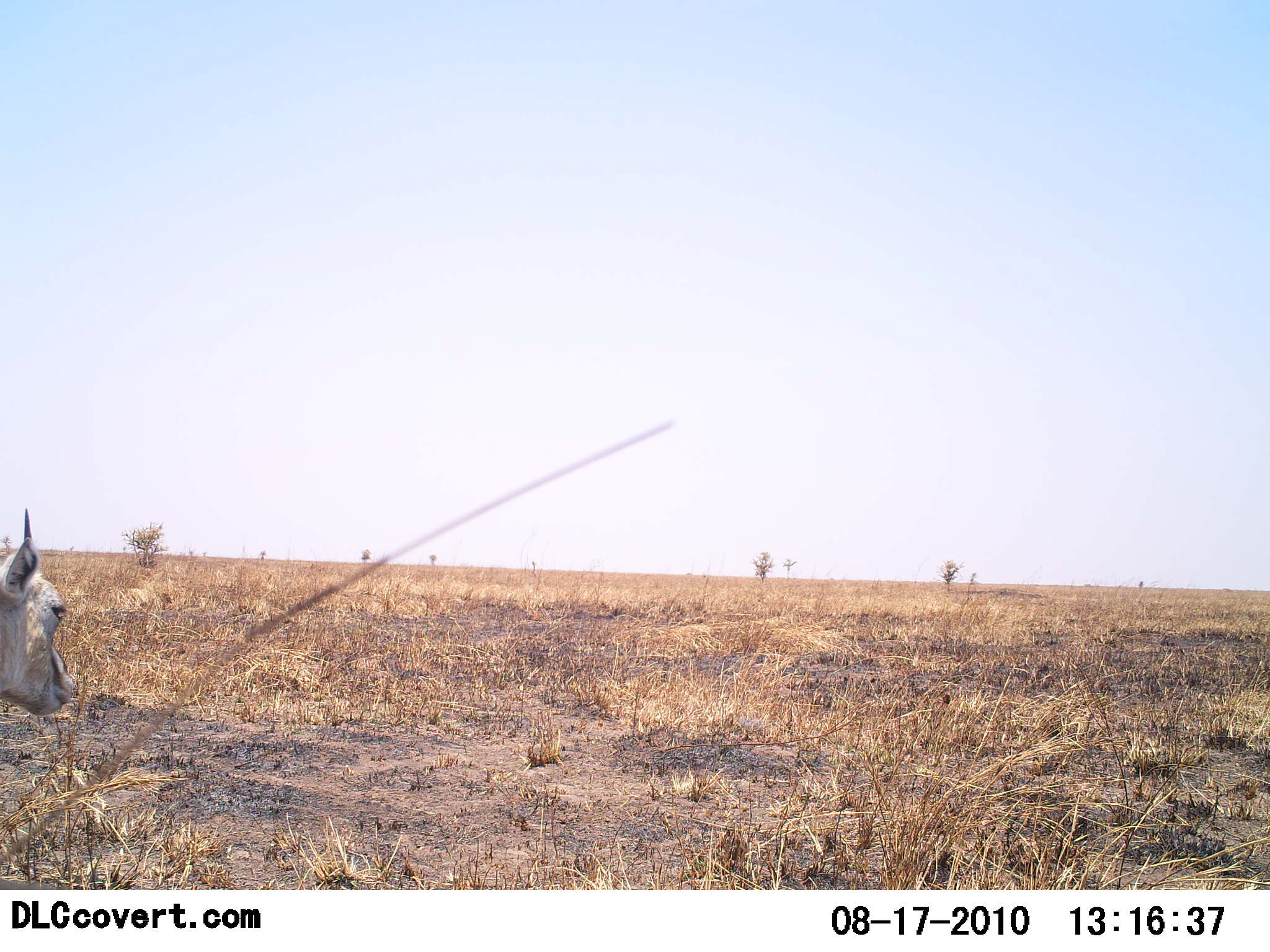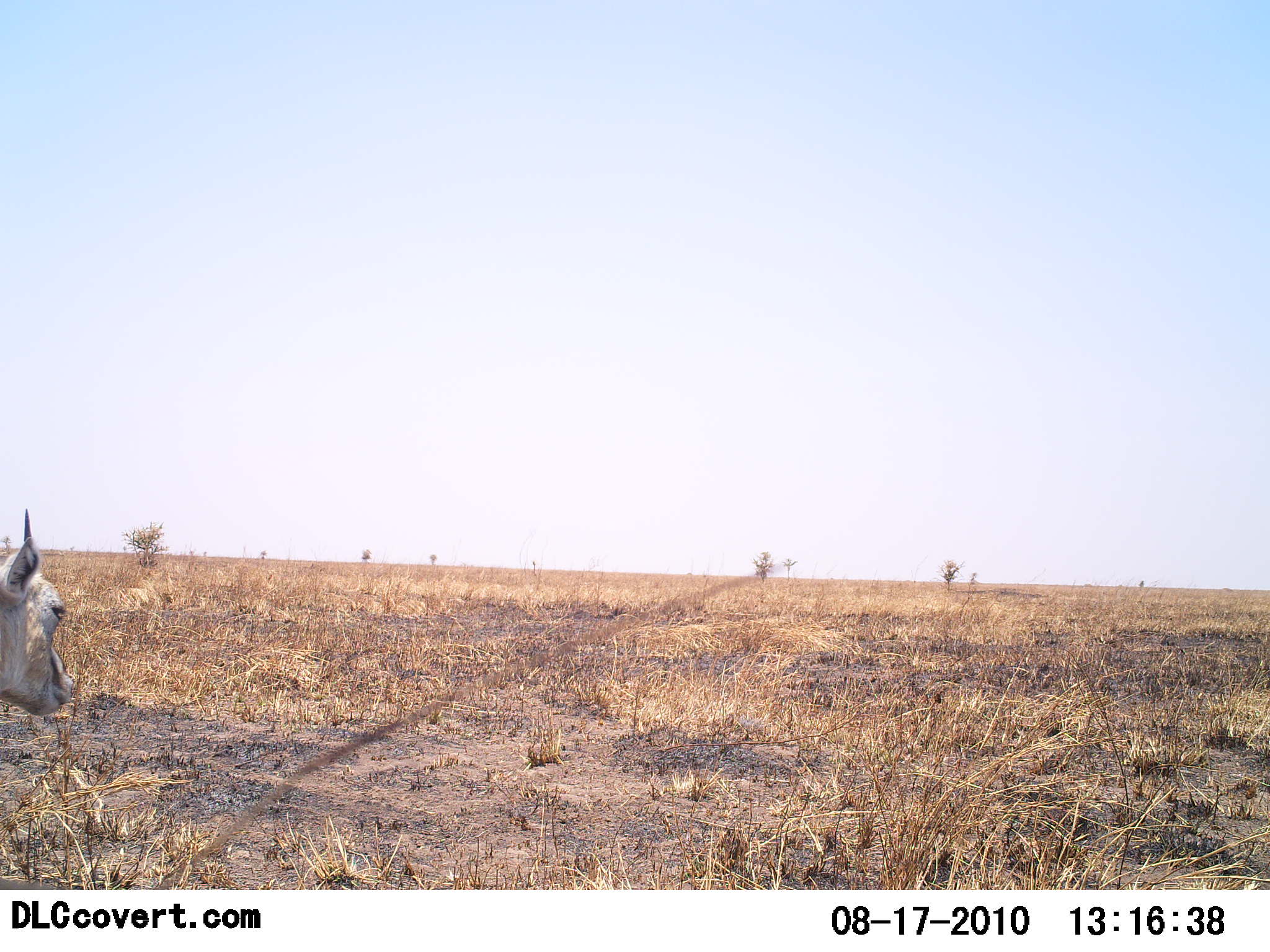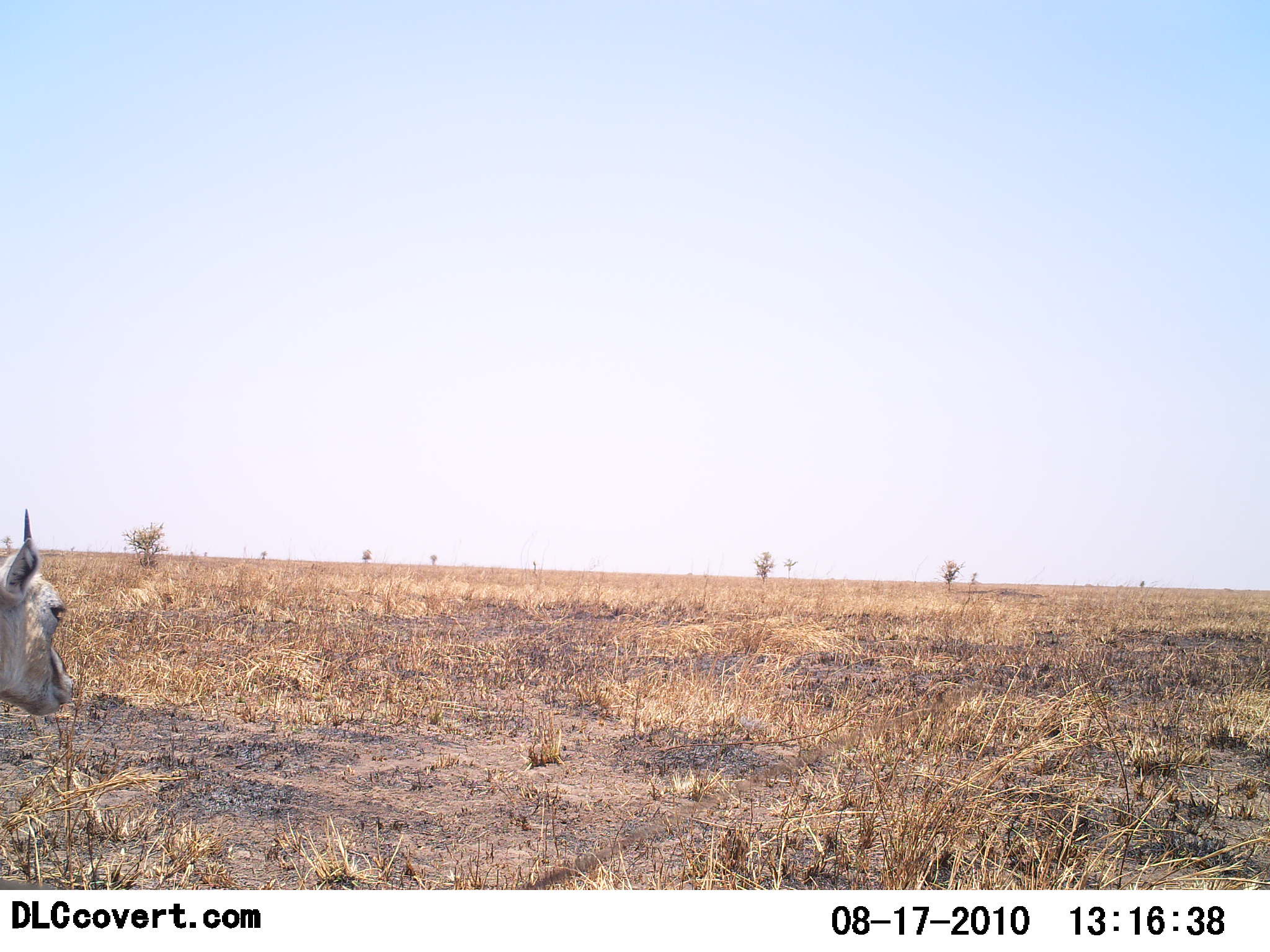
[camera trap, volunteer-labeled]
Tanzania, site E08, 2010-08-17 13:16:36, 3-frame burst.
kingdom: Animalia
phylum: Chordata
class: Mammalia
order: Artiodactyla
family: Bovidae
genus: Eudorcas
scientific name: Eudorcas thomsonii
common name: thomson's gazelle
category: gazellethomsons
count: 1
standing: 100%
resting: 8%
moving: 0%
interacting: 0%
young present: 0%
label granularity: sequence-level